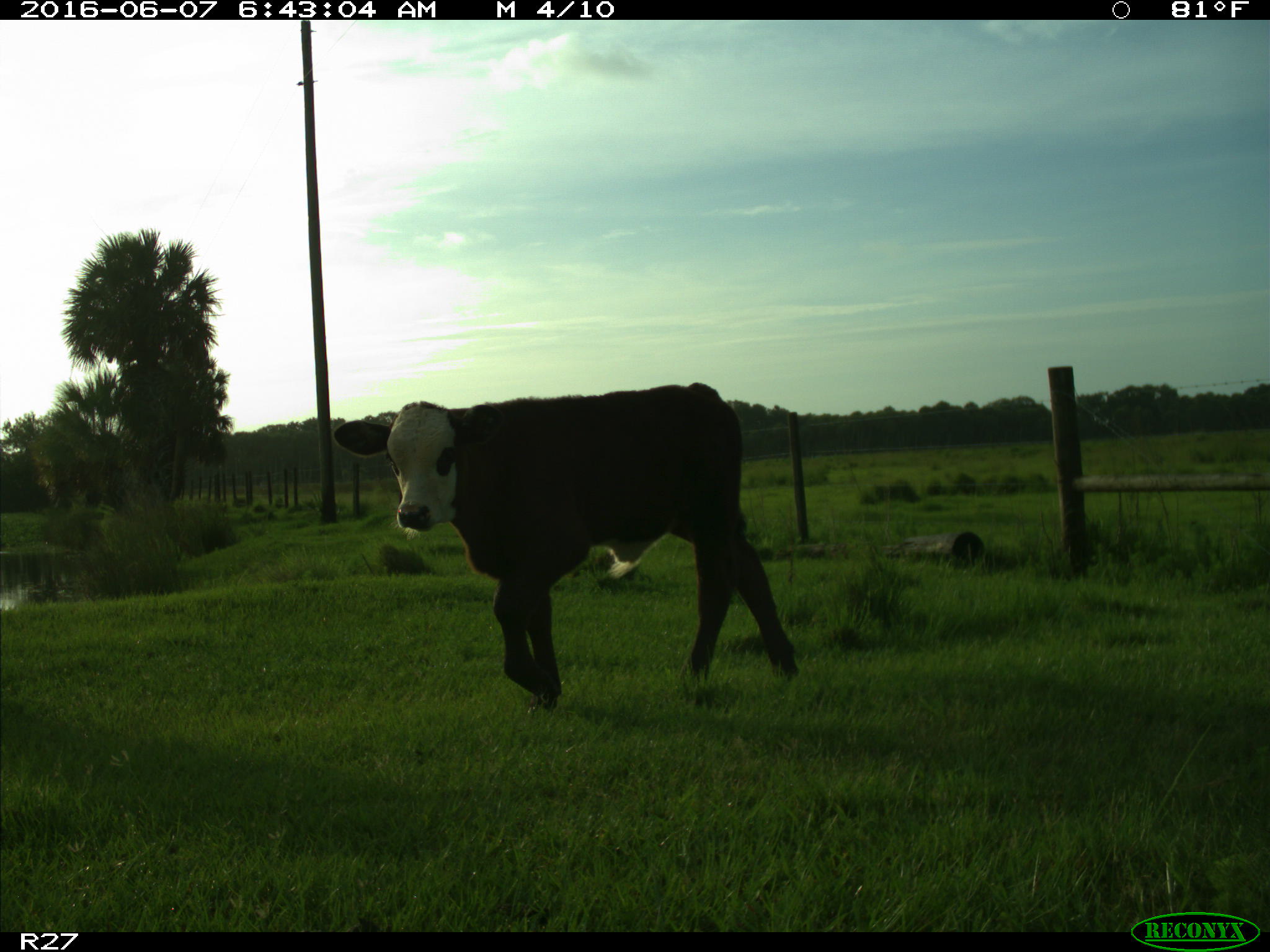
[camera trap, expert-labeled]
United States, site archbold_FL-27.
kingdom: Animalia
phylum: Chordata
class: Mammalia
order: Artiodactyla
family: Bovidae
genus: Bos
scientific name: Bos taurus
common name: domestic cow